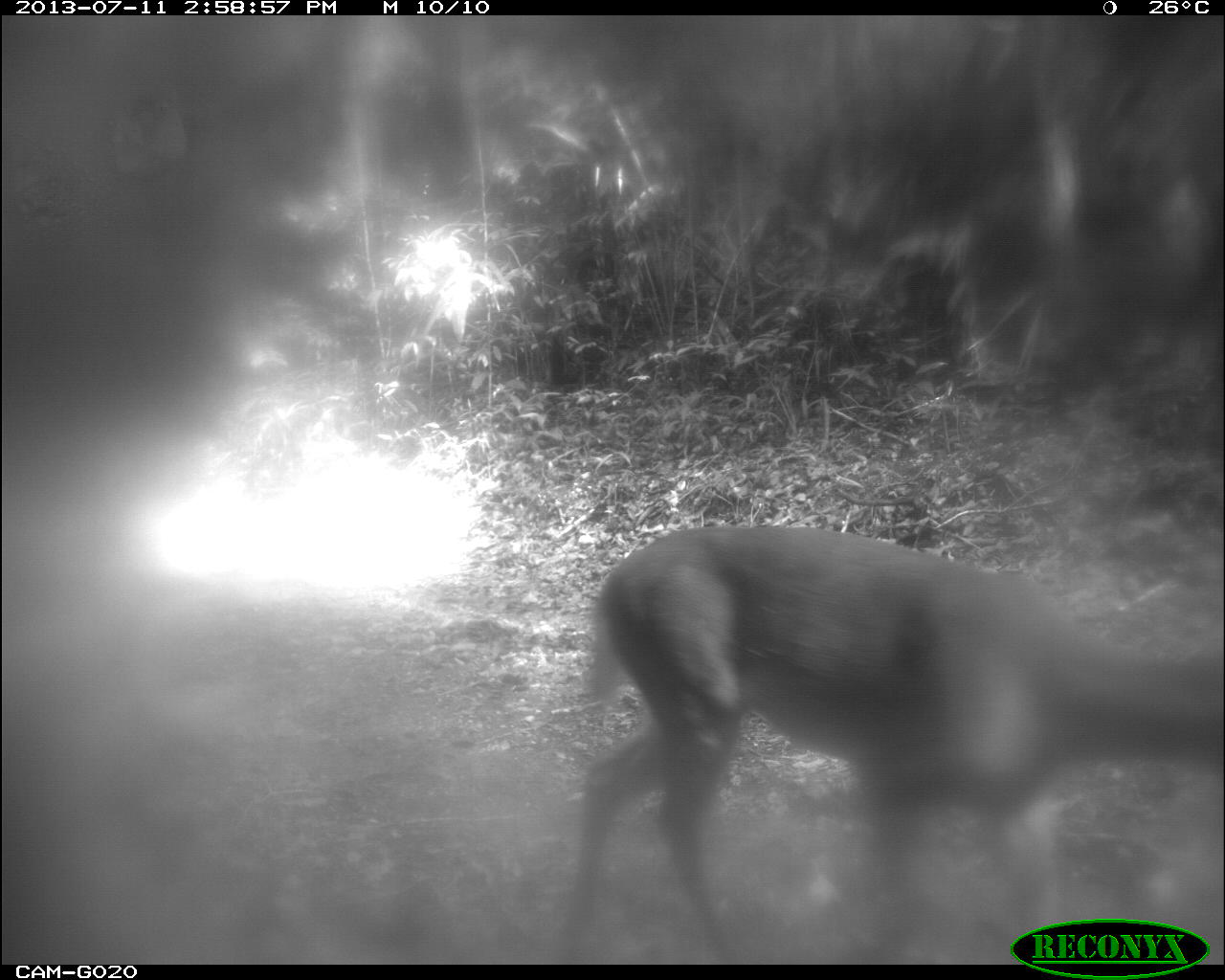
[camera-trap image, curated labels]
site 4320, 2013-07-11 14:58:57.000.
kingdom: Animalia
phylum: Chordata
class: Mammalia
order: Artiodactyla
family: Cervidae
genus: Odocoileus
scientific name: Odocoileus virginianus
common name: white-tailed deer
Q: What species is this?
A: Odocoileus virginianus (white-tailed deer).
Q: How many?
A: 1.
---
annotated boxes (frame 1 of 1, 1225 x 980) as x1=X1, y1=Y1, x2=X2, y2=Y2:
odocoileus virginianus: x1=544, y1=521, x2=1225, y2=963